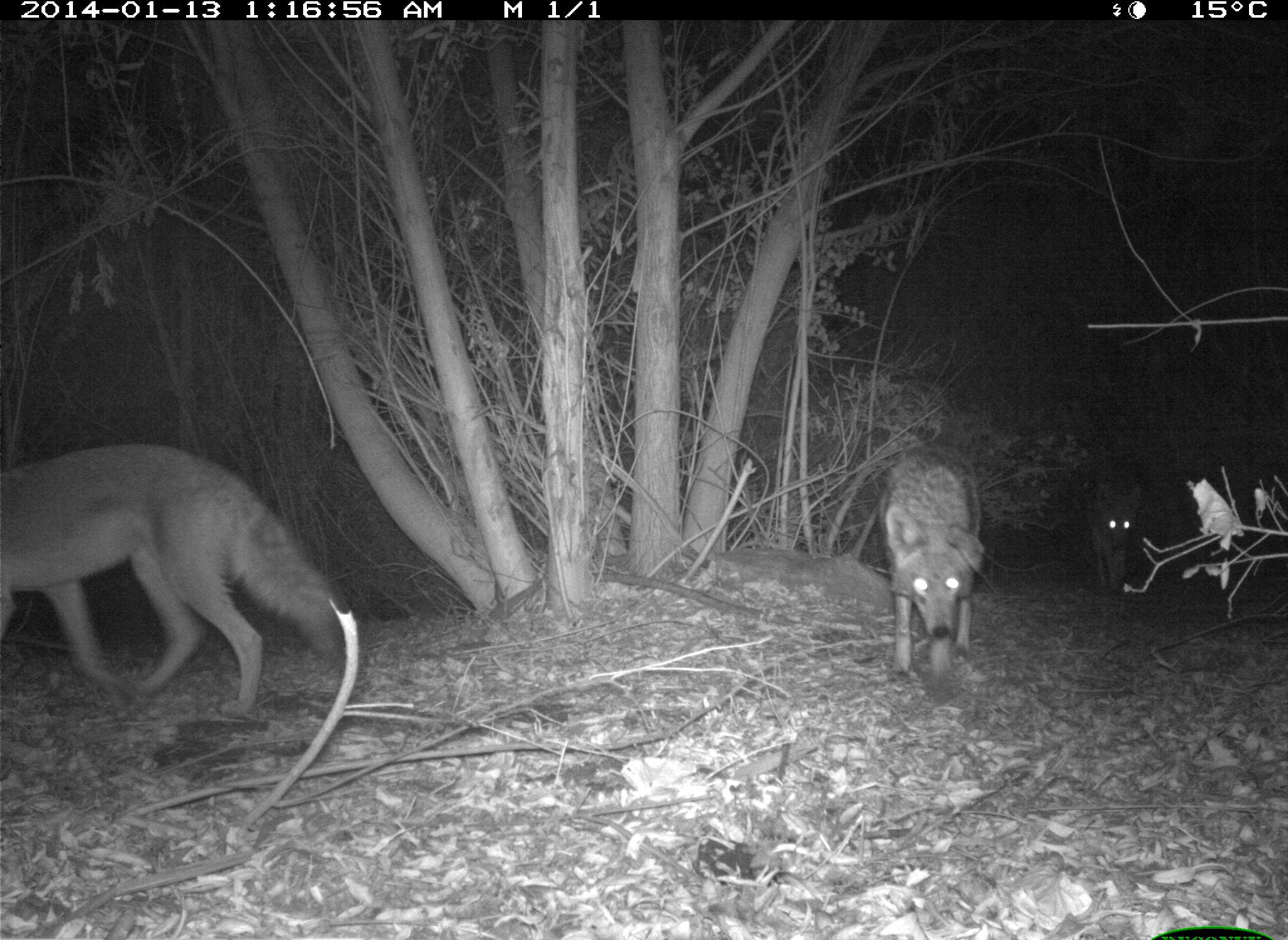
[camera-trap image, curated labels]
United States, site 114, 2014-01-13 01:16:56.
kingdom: Animalia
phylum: Chordata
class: Mammalia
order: Carnivora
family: Canidae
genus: Canis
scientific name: Canis latrans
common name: coyote